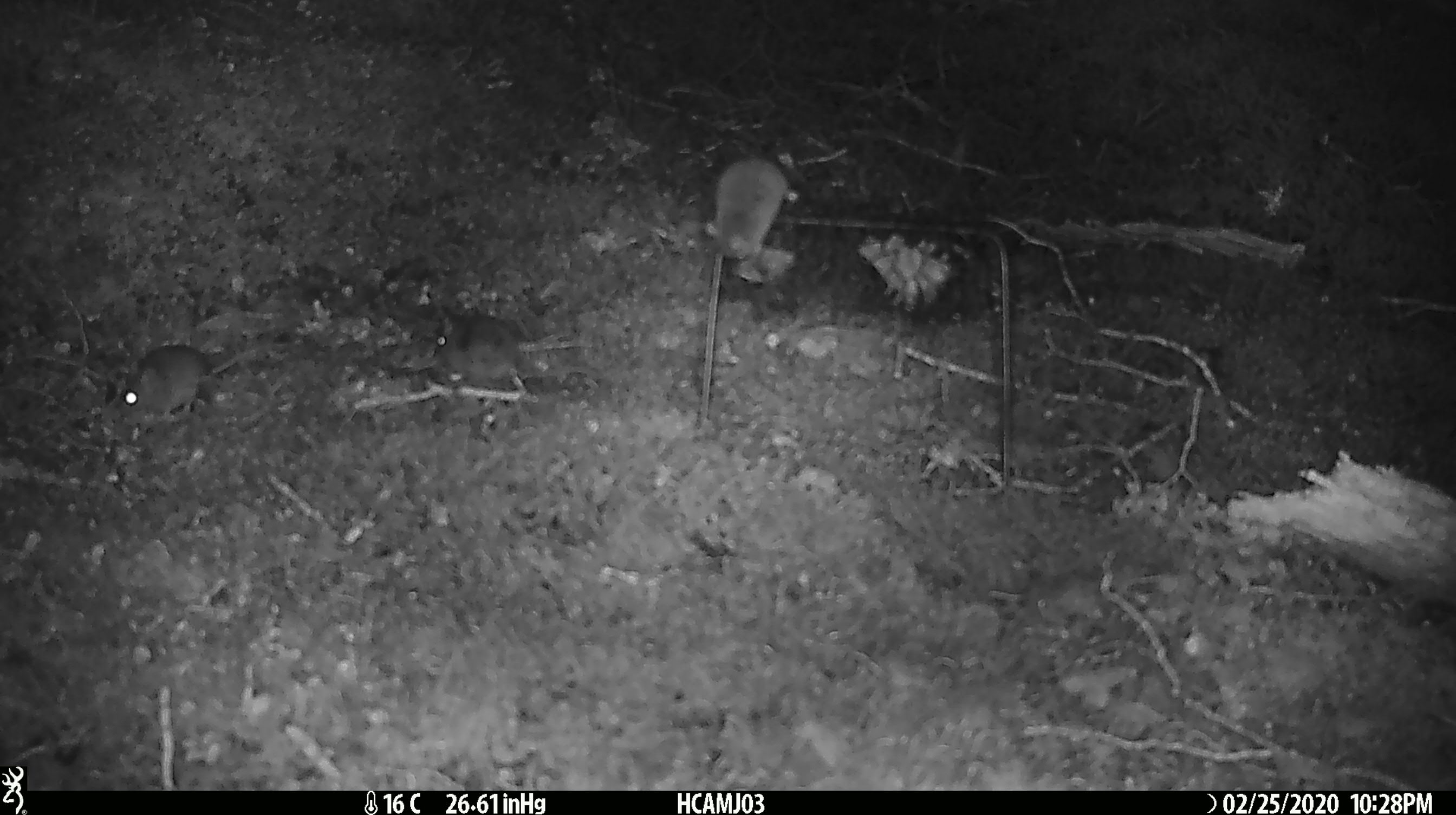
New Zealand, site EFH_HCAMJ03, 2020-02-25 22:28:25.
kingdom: Animalia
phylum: Chordata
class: Mammalia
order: Rodentia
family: Muridae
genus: Mus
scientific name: Mus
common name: mouse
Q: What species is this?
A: Mouse (Mus).